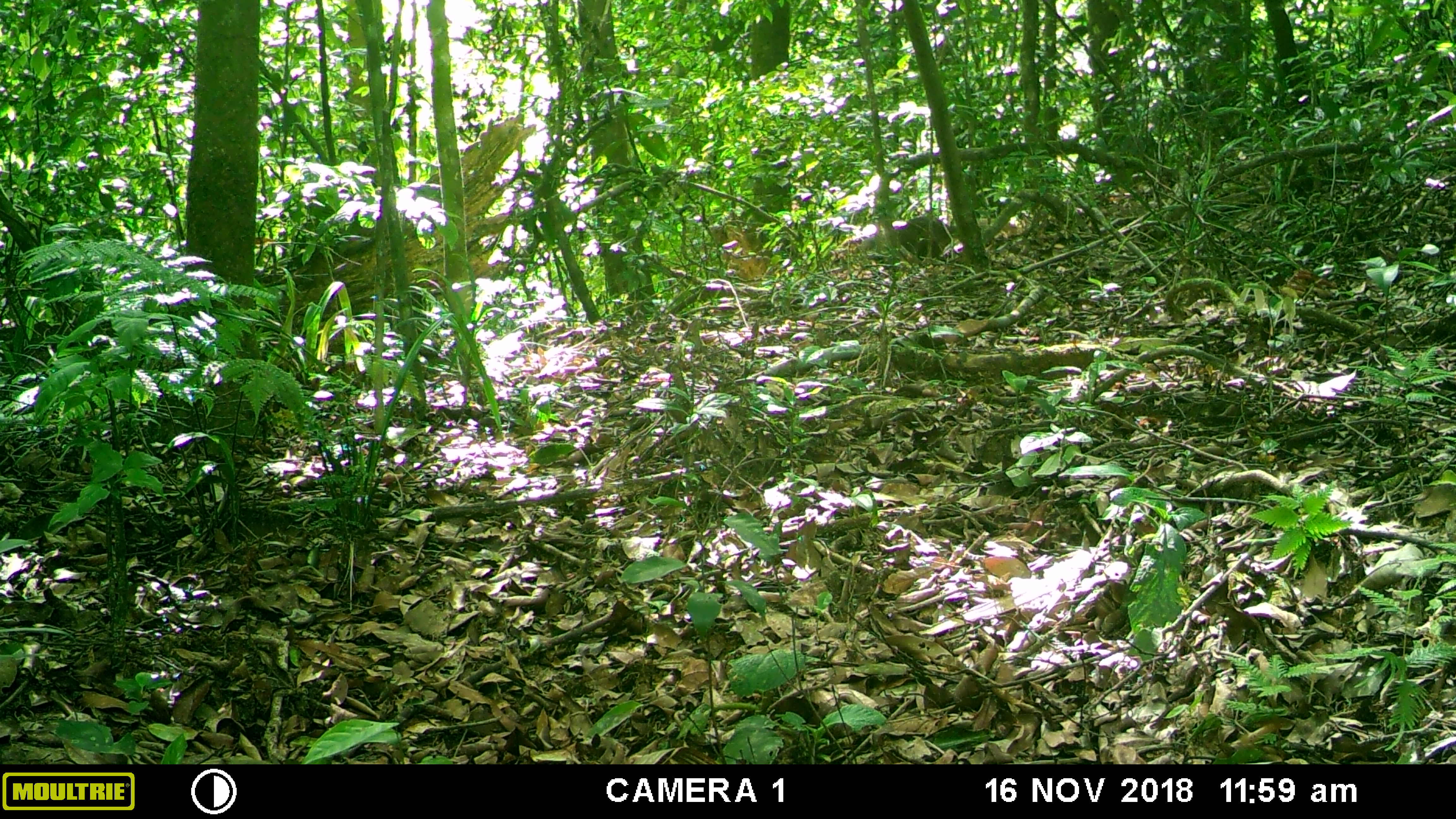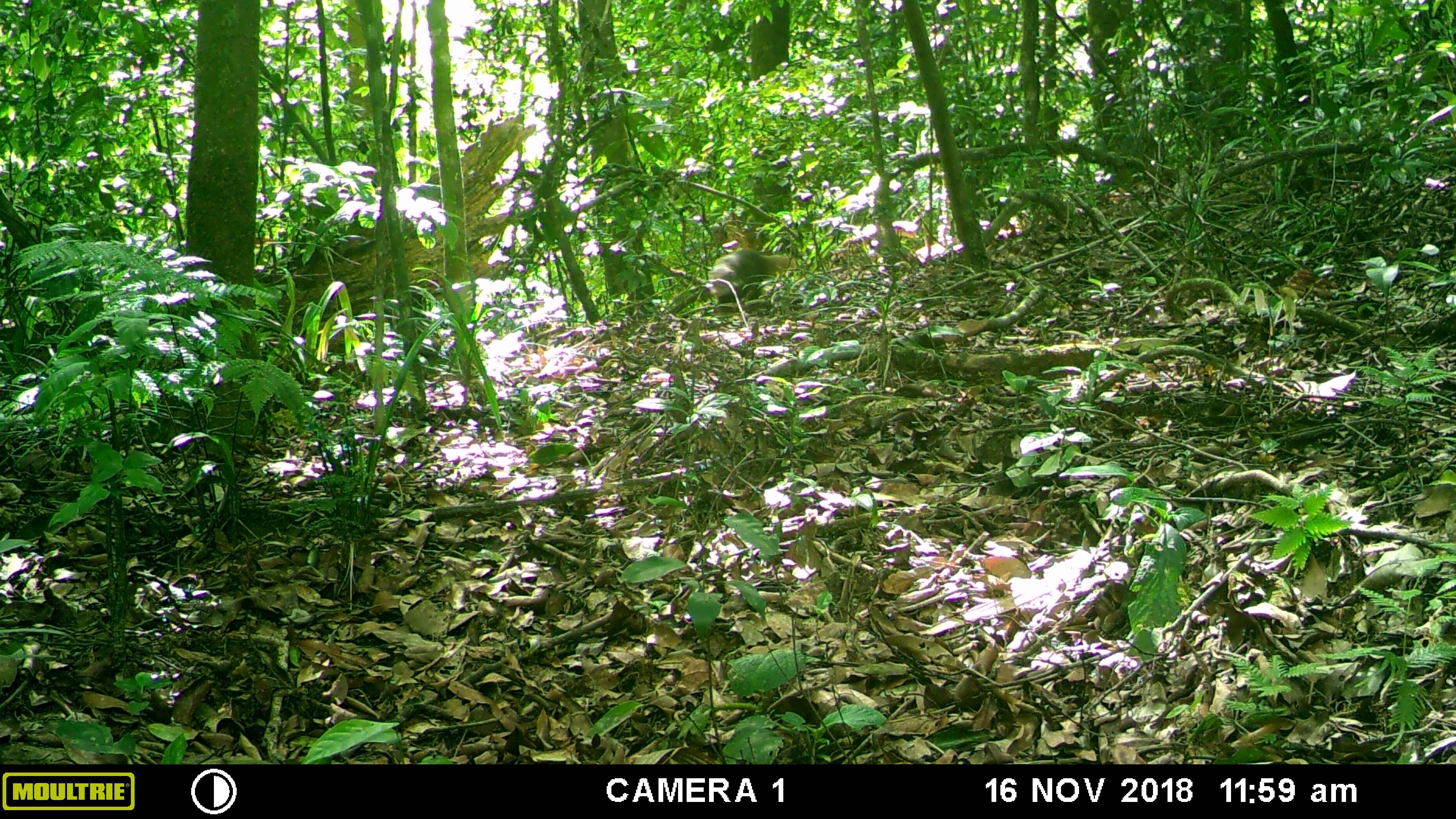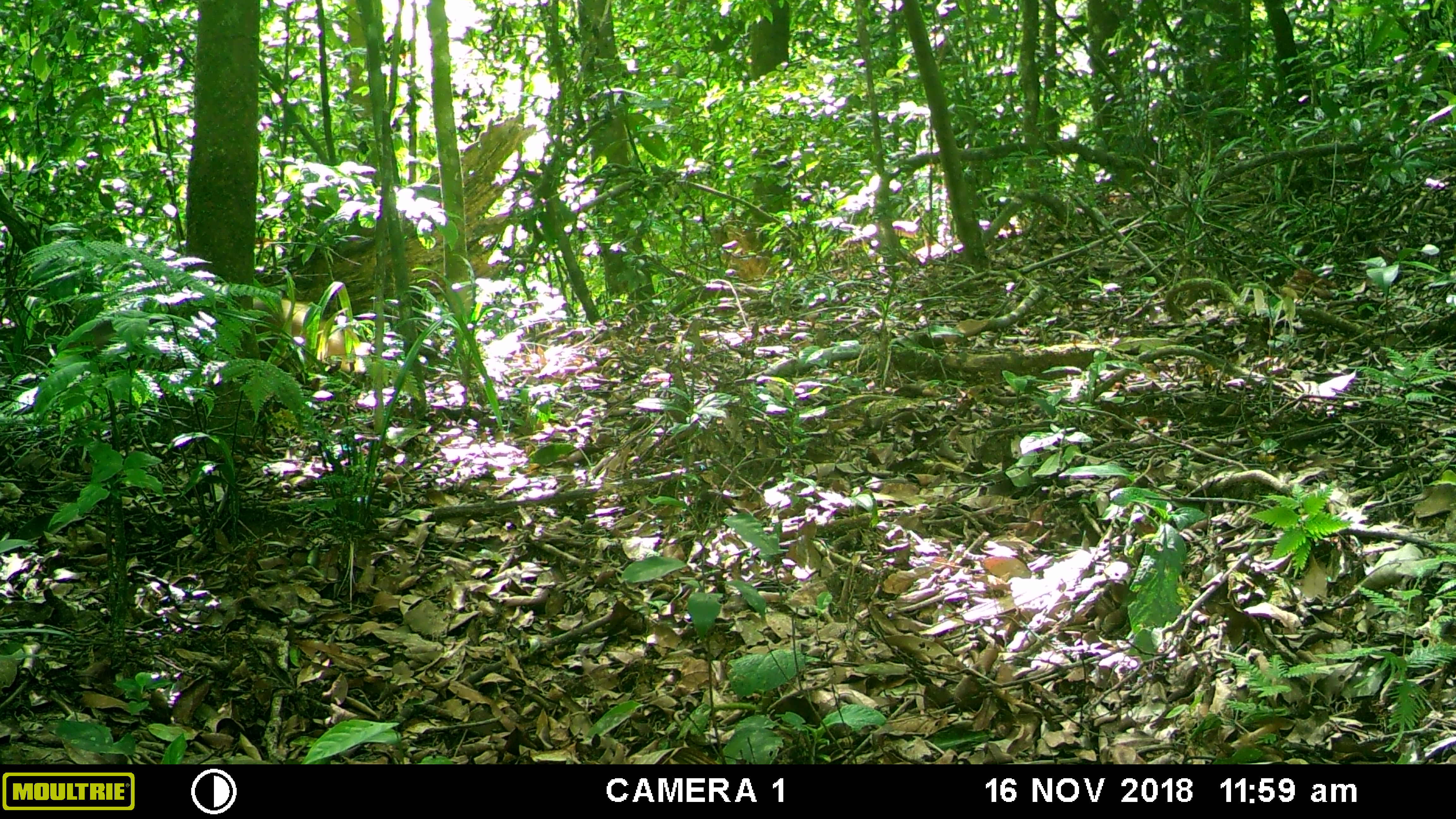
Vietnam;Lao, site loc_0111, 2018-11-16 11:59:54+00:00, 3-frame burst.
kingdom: Animalia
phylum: Chordata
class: Mammalia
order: Carnivora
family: Herpestidae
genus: Urva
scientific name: Urva urva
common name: crab-eating mongoose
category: crab eating mongoose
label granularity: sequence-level